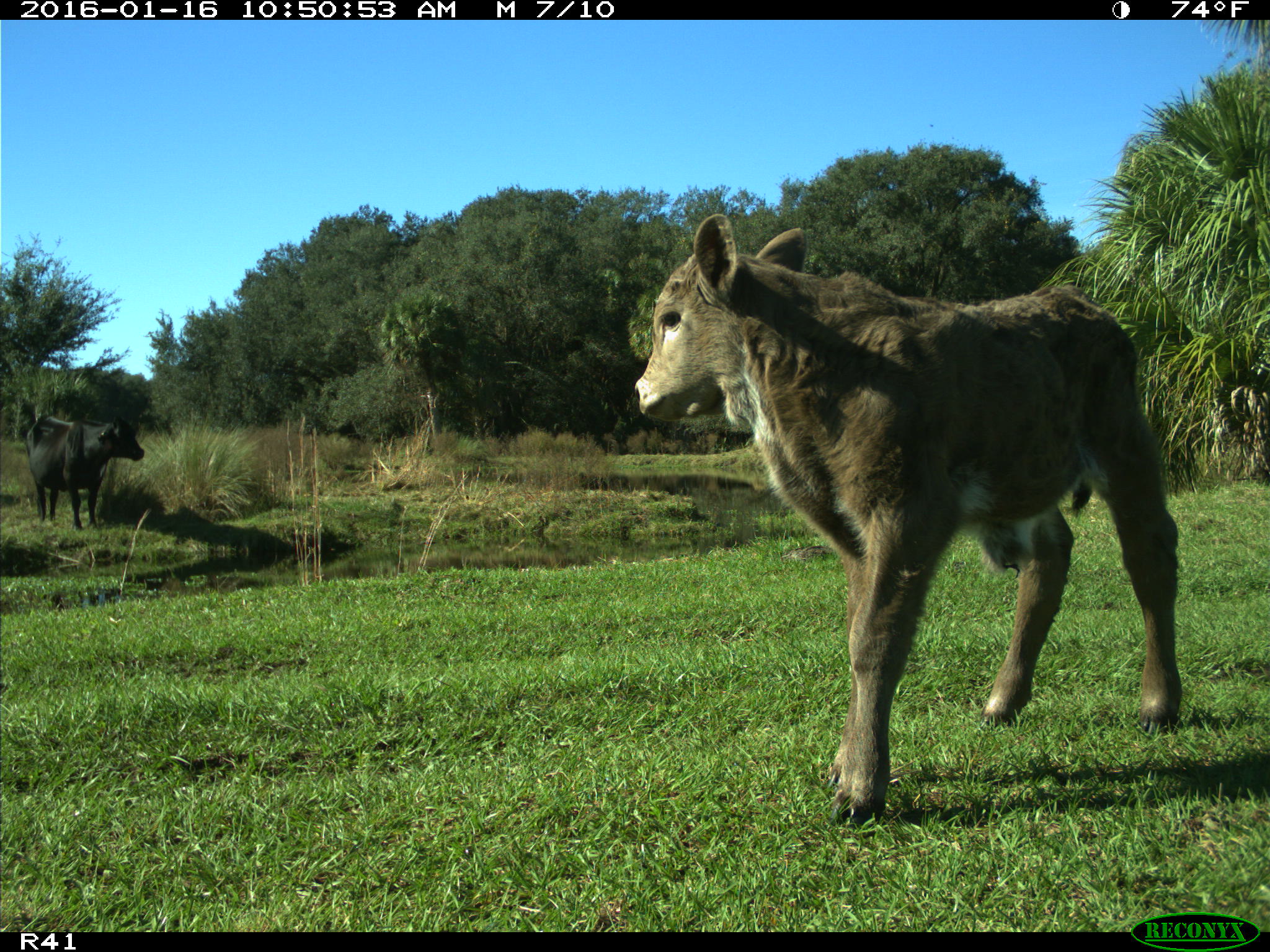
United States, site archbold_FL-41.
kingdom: Animalia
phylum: Chordata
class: Mammalia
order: Artiodactyla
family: Bovidae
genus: Bos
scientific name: Bos taurus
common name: domestic cow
Bos taurus (domestic cow).